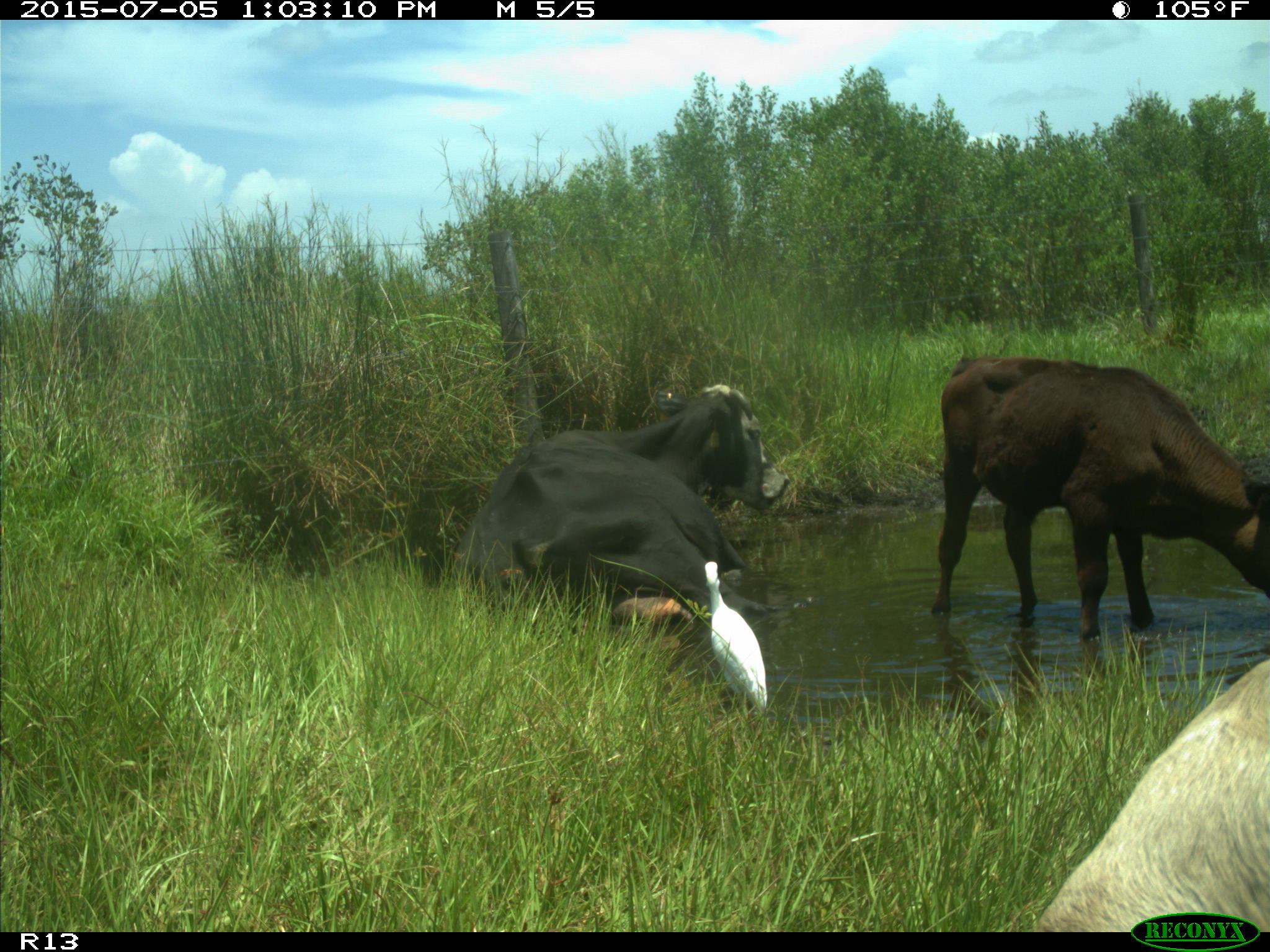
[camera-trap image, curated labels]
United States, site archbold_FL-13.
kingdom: Animalia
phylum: Chordata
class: Mammalia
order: Artiodactyla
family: Bovidae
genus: Bos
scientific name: Bos taurus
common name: domestic cow